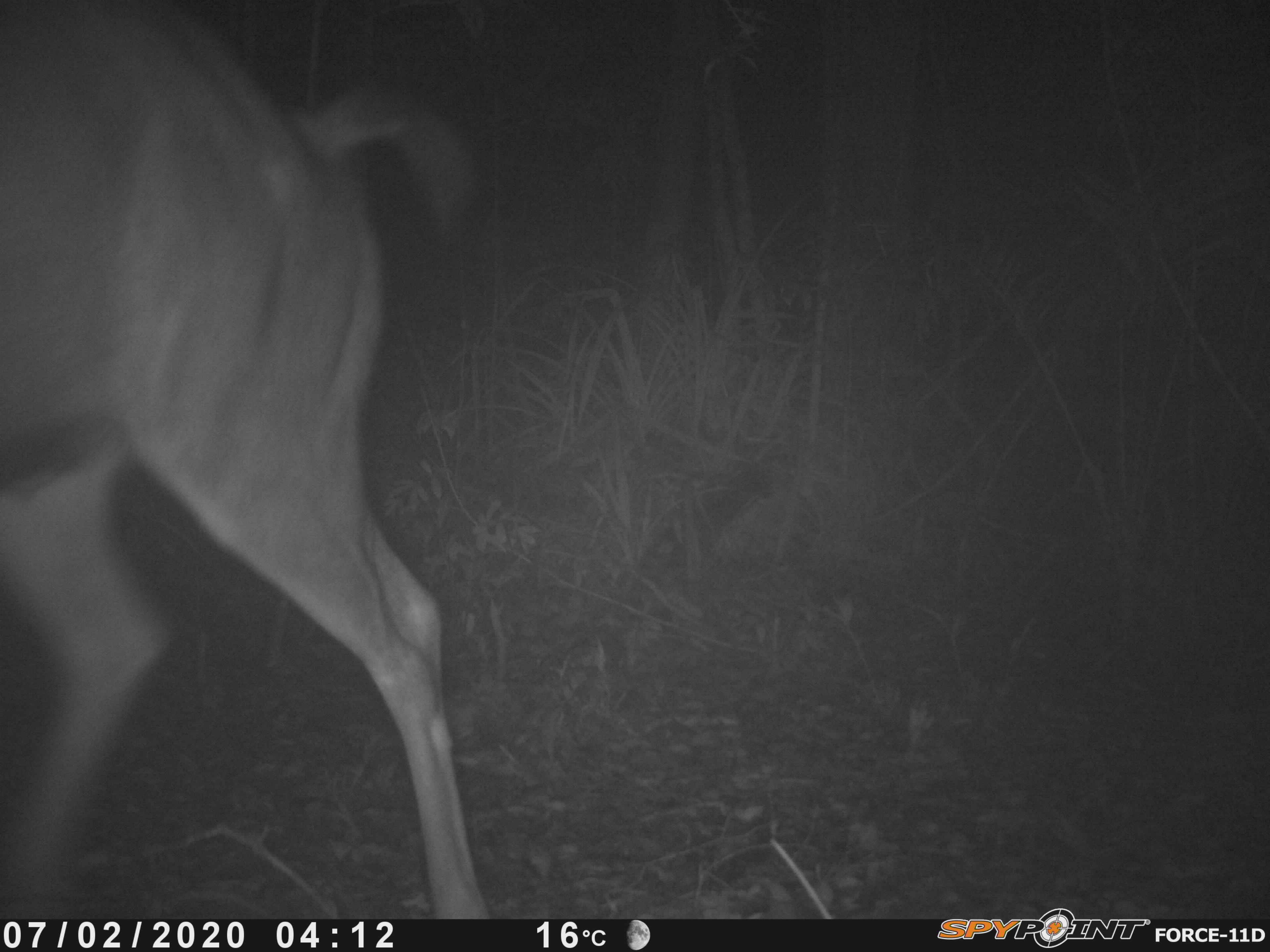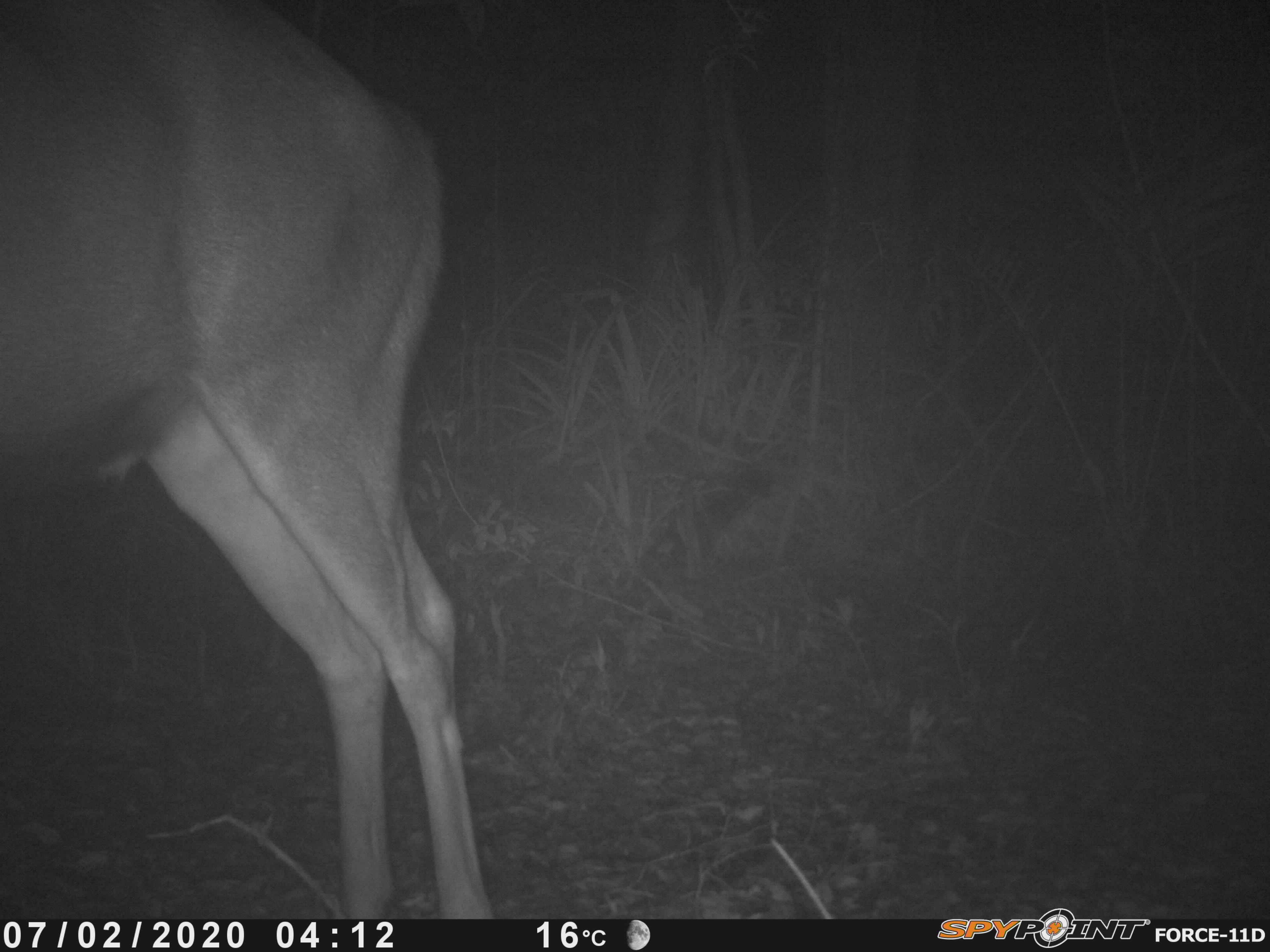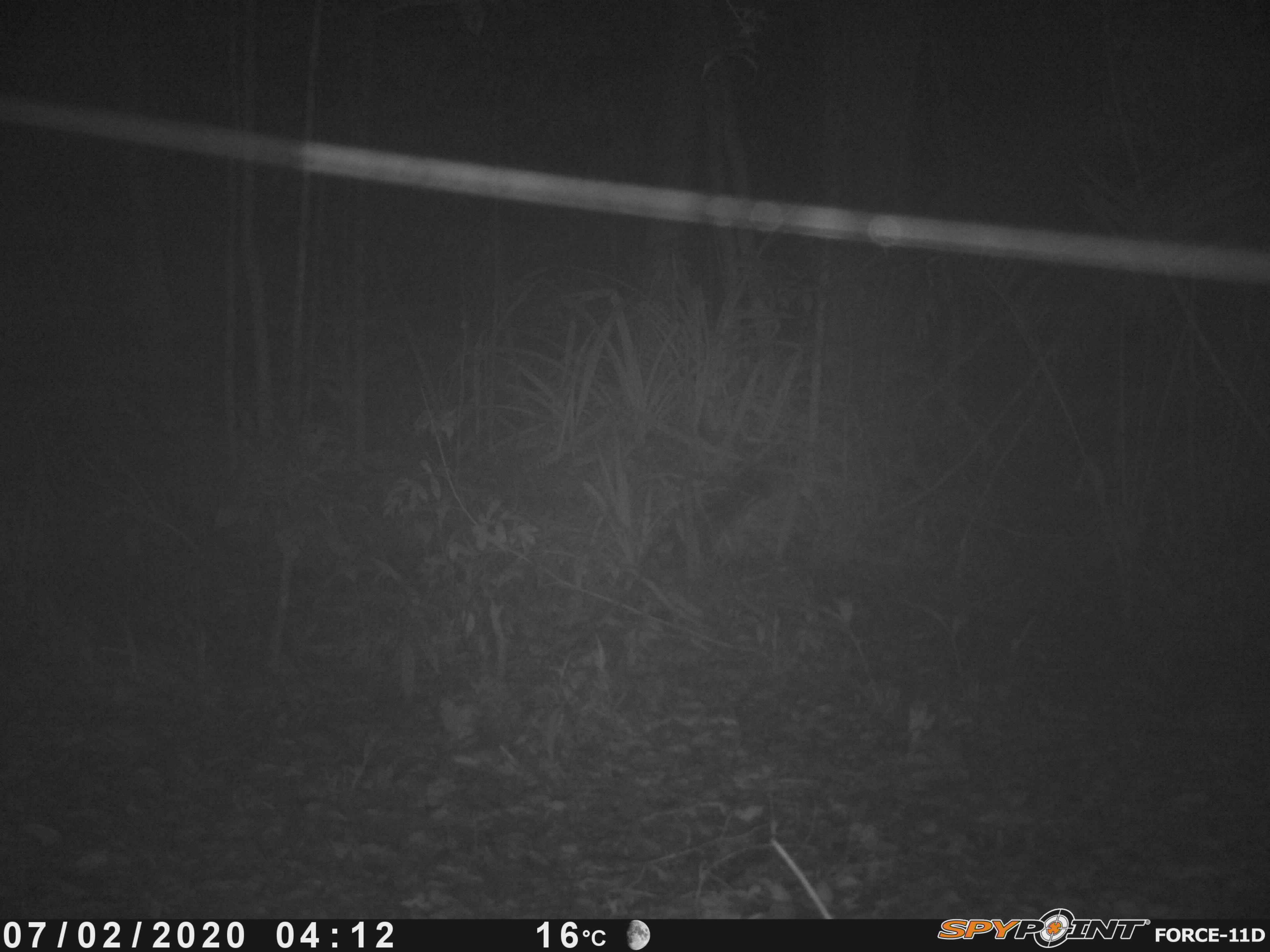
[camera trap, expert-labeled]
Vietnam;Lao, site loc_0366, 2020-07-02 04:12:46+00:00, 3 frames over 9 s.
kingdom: Animalia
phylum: Chordata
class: Mammalia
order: Artiodactyla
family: Cervidae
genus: Rusa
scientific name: Rusa unicolor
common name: sambar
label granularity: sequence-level